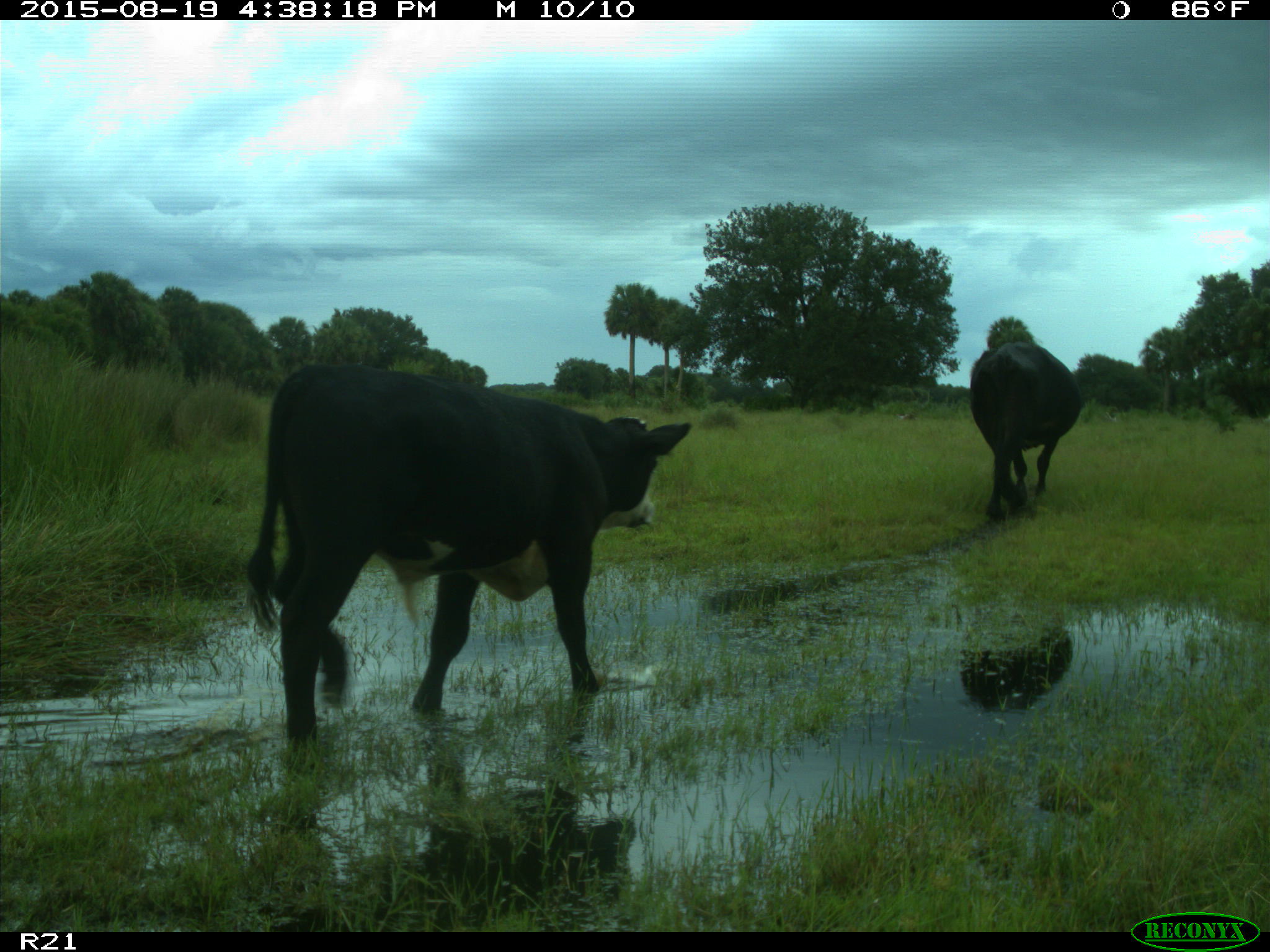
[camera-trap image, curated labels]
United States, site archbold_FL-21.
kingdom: Animalia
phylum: Chordata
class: Mammalia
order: Artiodactyla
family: Bovidae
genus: Bos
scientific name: Bos taurus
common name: domestic cow